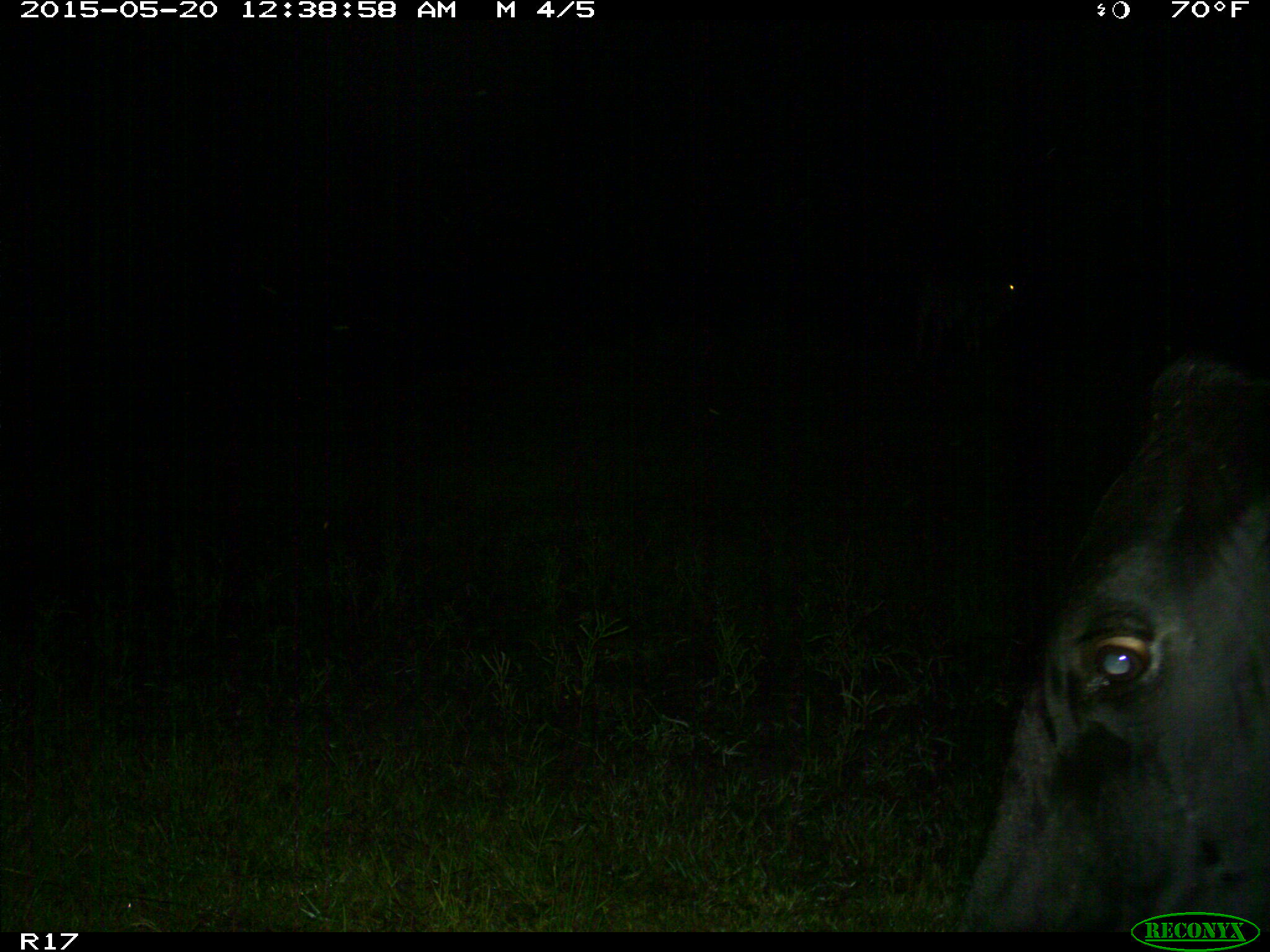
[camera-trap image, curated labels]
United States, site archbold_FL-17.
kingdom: Animalia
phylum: Chordata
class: Mammalia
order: Artiodactyla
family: Bovidae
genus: Bos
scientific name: Bos taurus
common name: domestic cow